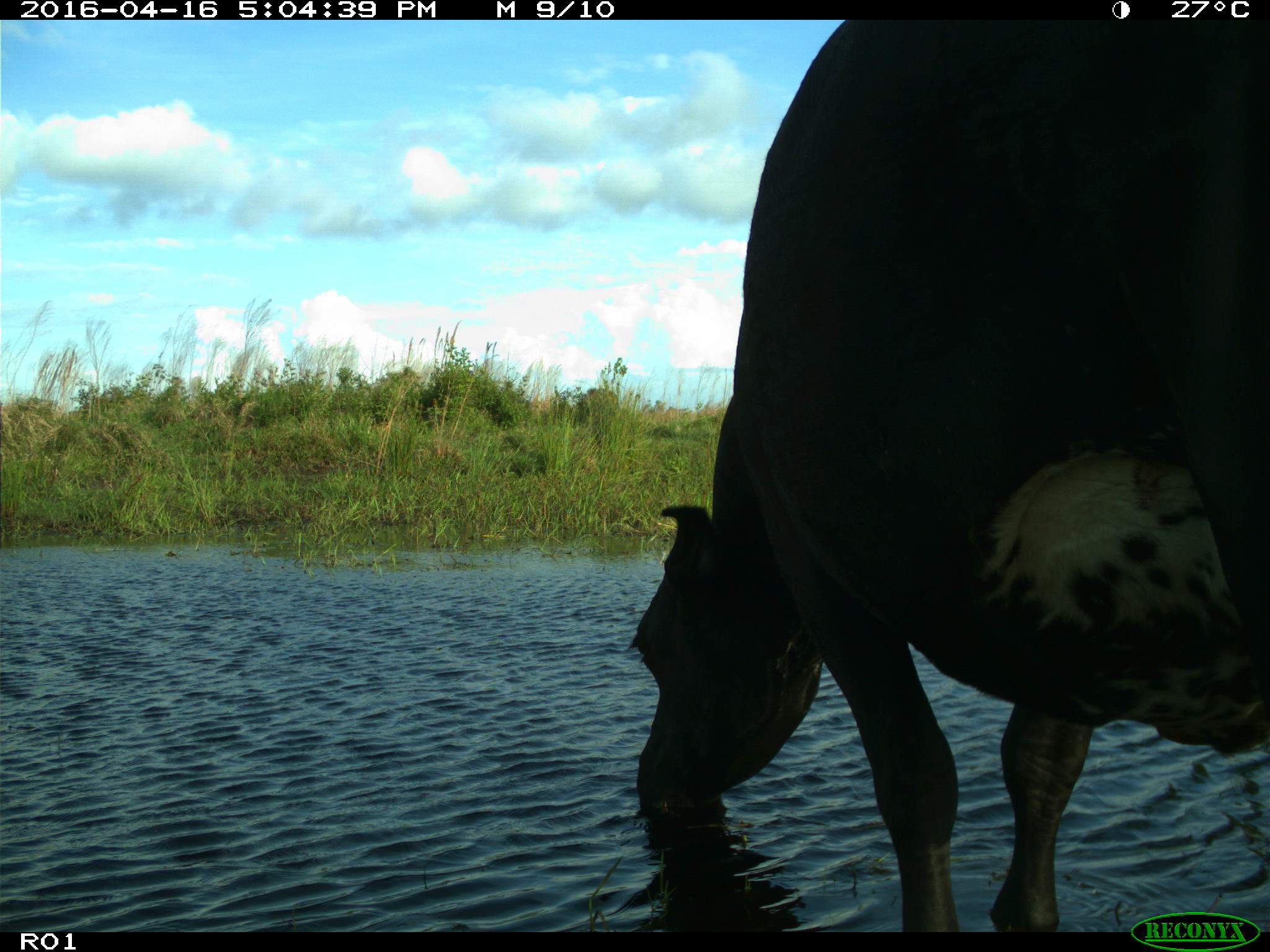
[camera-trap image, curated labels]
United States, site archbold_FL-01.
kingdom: Animalia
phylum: Chordata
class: Mammalia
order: Artiodactyla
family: Bovidae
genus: Bos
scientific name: Bos taurus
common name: domestic cow